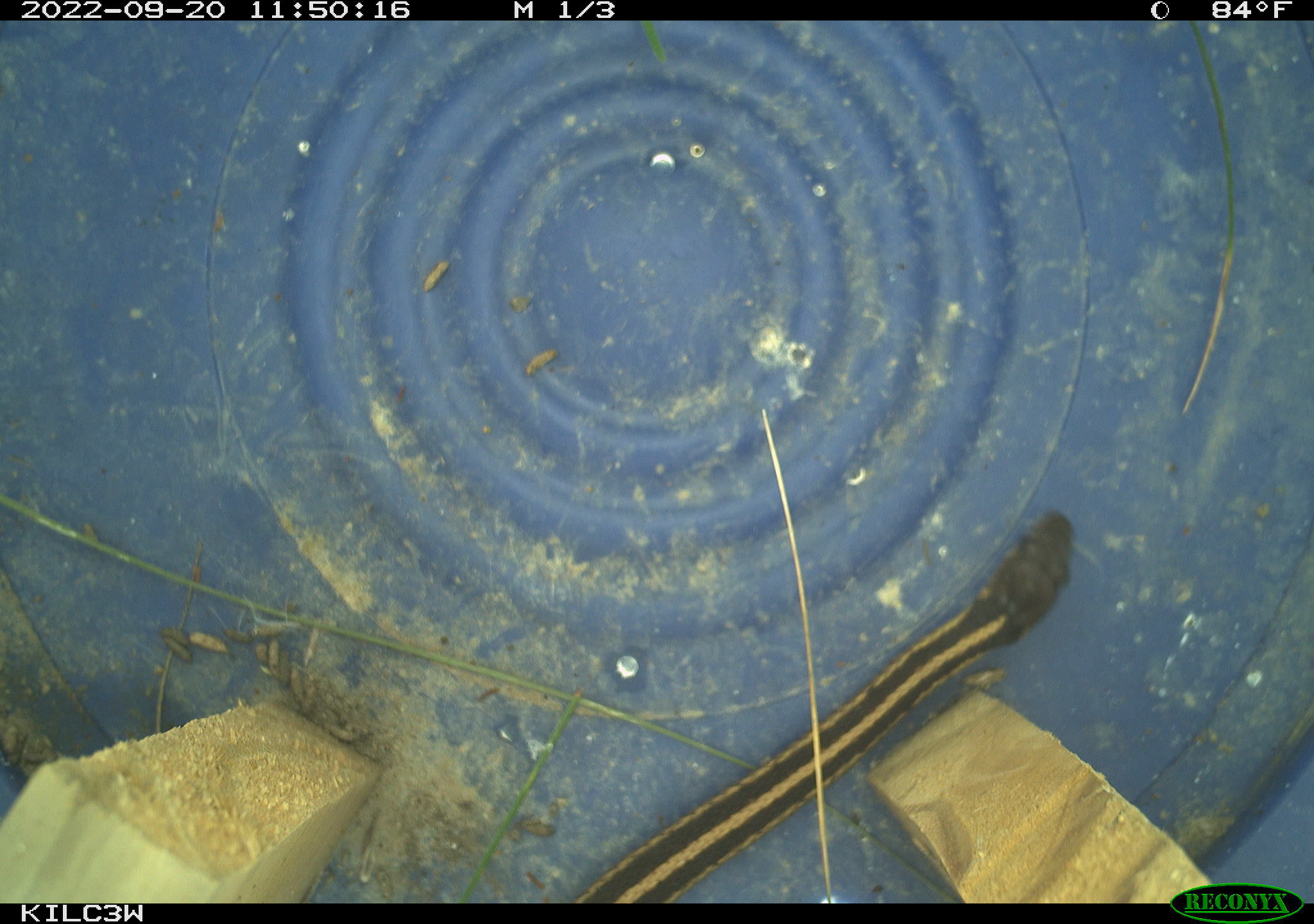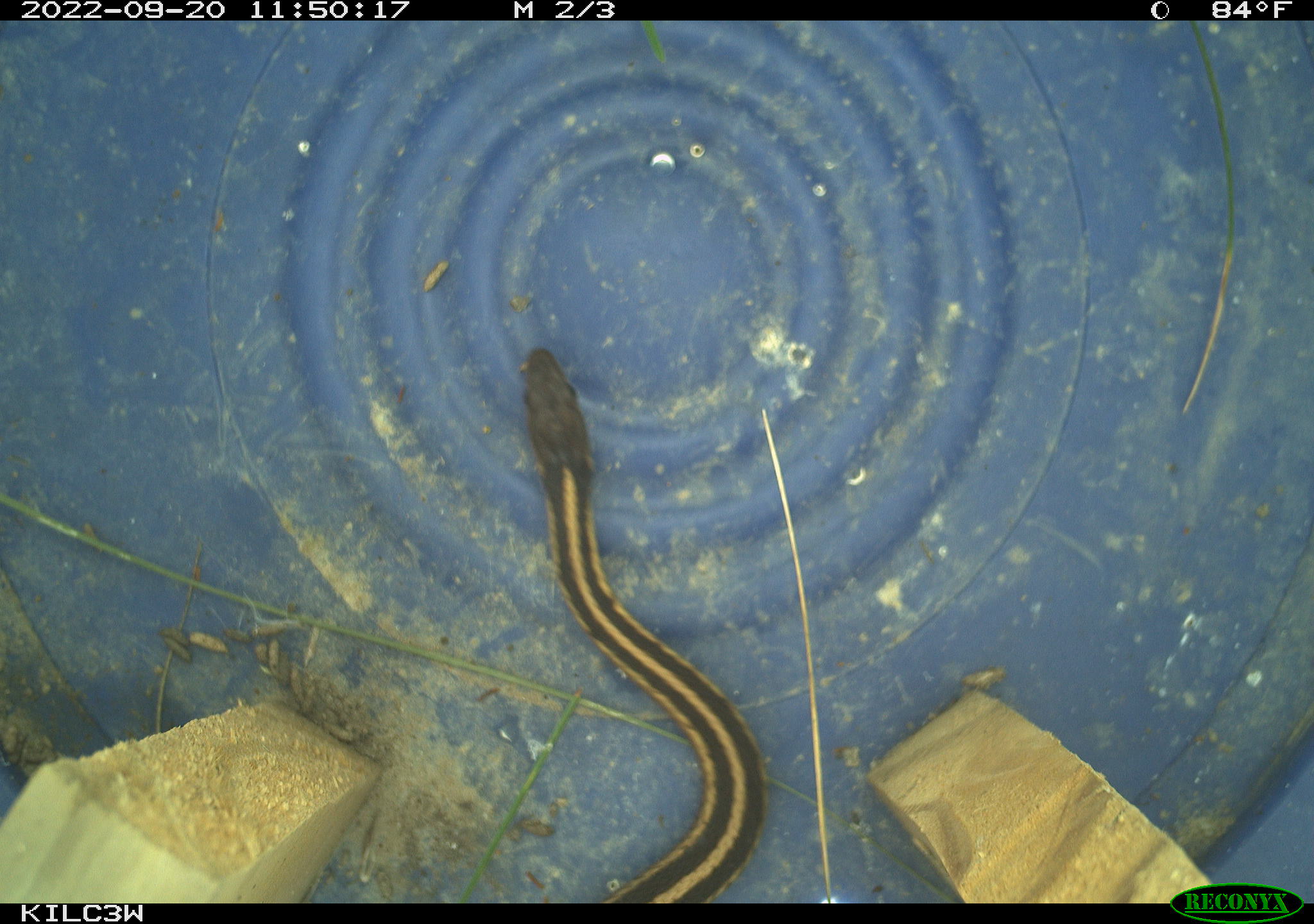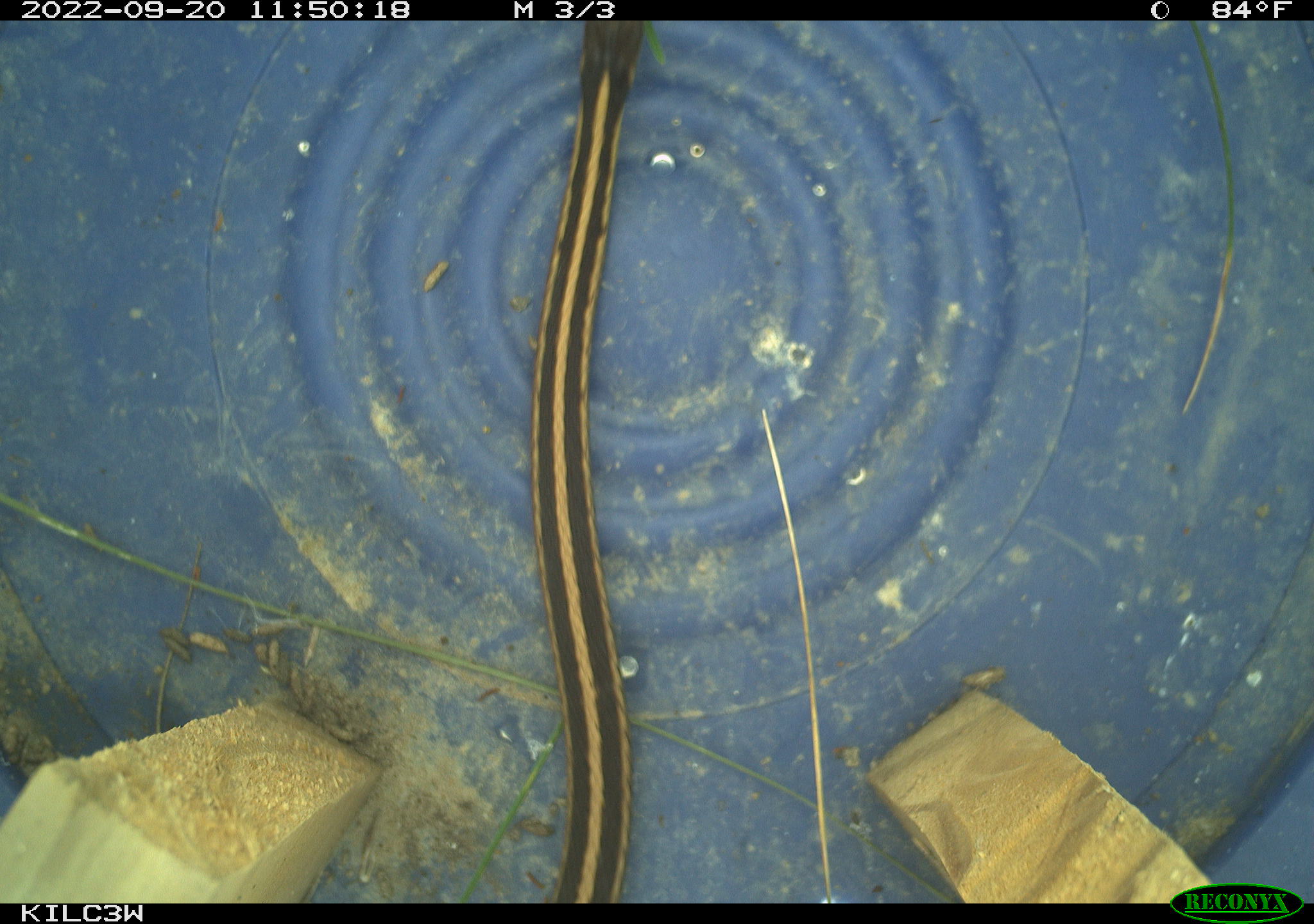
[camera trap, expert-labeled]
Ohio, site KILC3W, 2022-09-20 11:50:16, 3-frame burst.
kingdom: Animalia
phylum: Chordata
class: Reptilia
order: Squamata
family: Colubridae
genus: Thamnophis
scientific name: Thamnophis sirtalis sirtalis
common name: eastern gartersnake